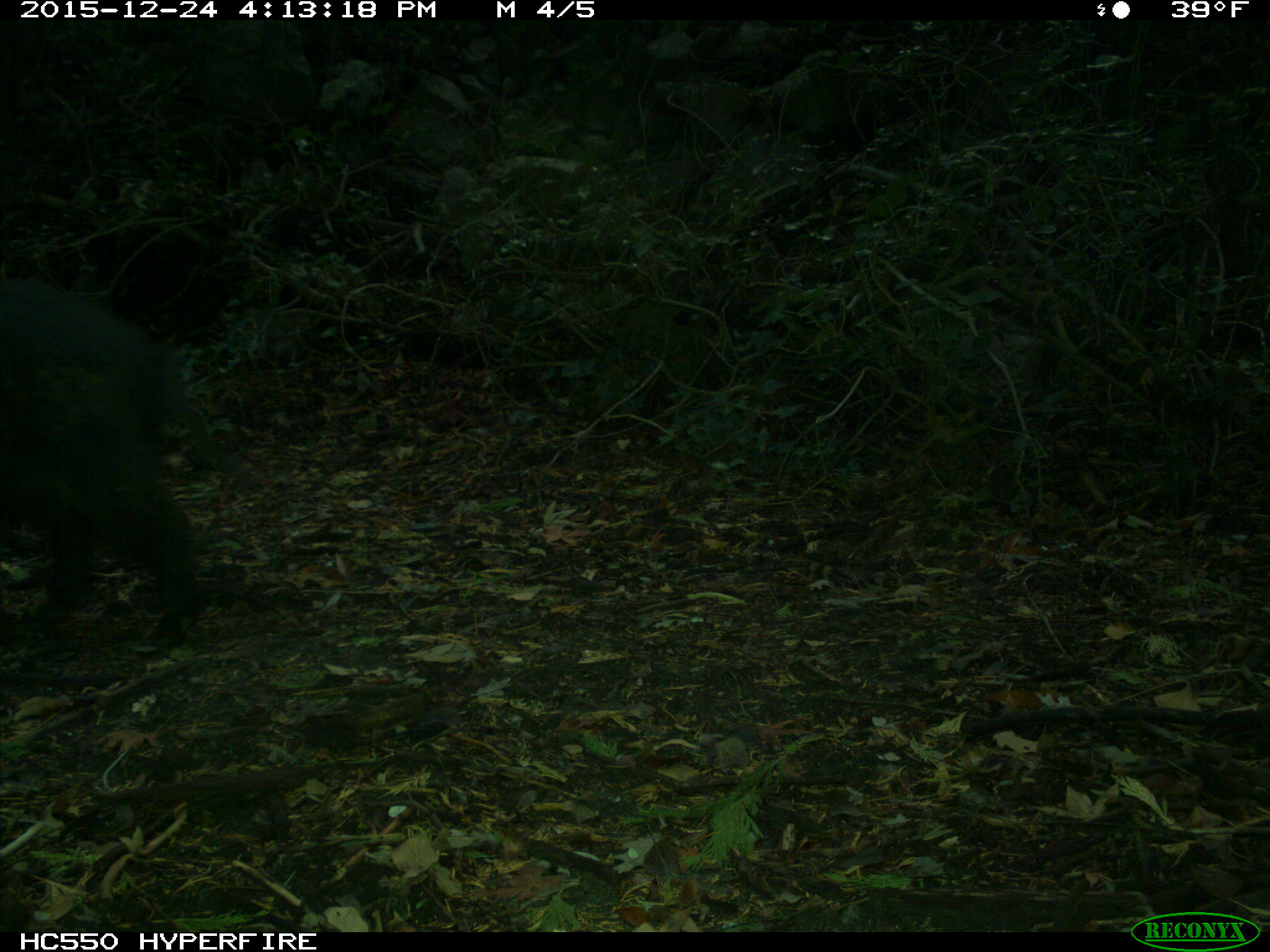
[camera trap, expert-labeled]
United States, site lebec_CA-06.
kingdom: Animalia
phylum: Chordata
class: Mammalia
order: Artiodactyla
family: Suidae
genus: Sus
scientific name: Sus scrofa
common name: wild boar